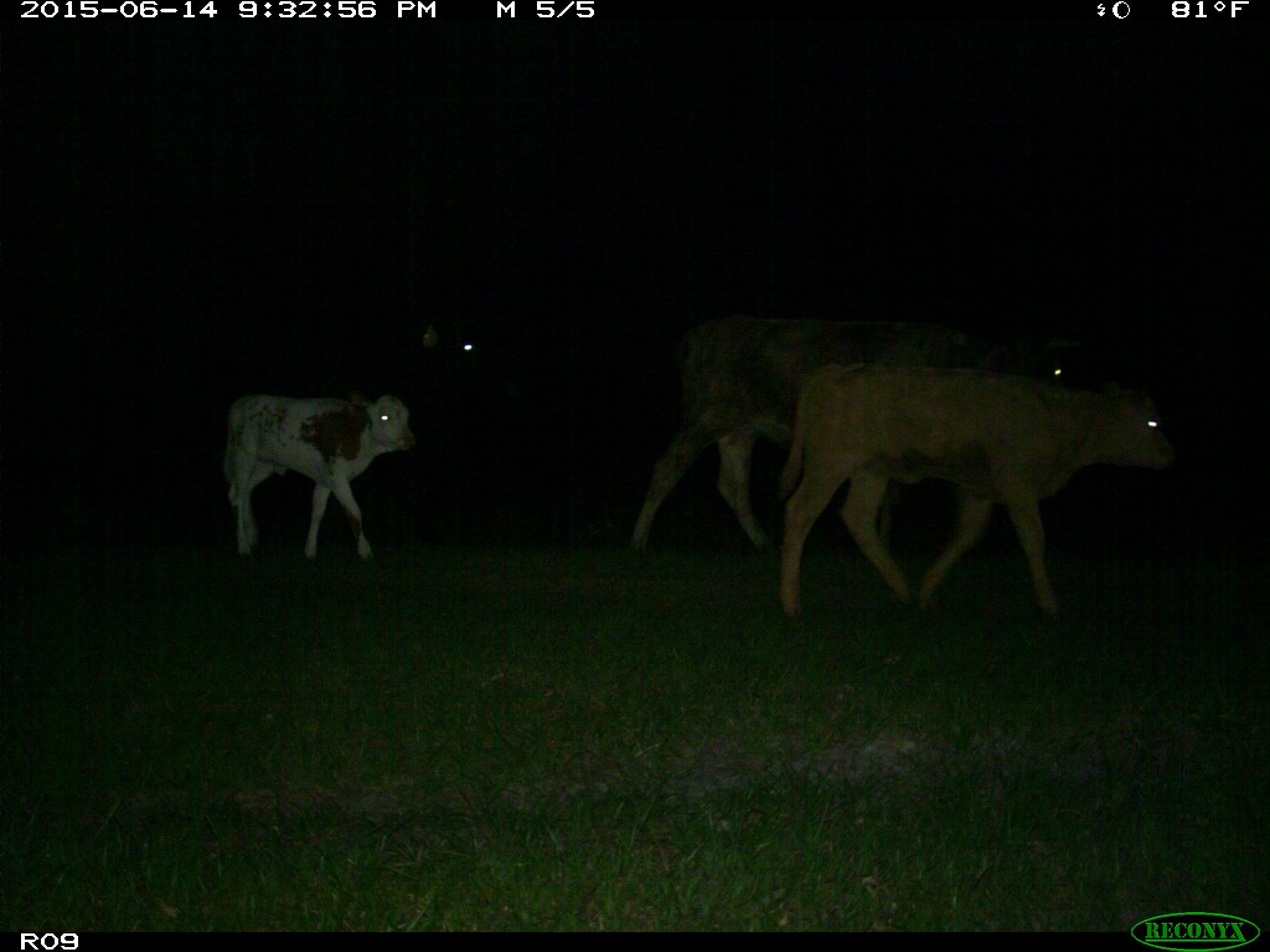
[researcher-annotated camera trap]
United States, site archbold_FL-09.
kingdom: Animalia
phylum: Chordata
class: Mammalia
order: Artiodactyla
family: Bovidae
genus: Bos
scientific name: Bos taurus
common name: domestic cow